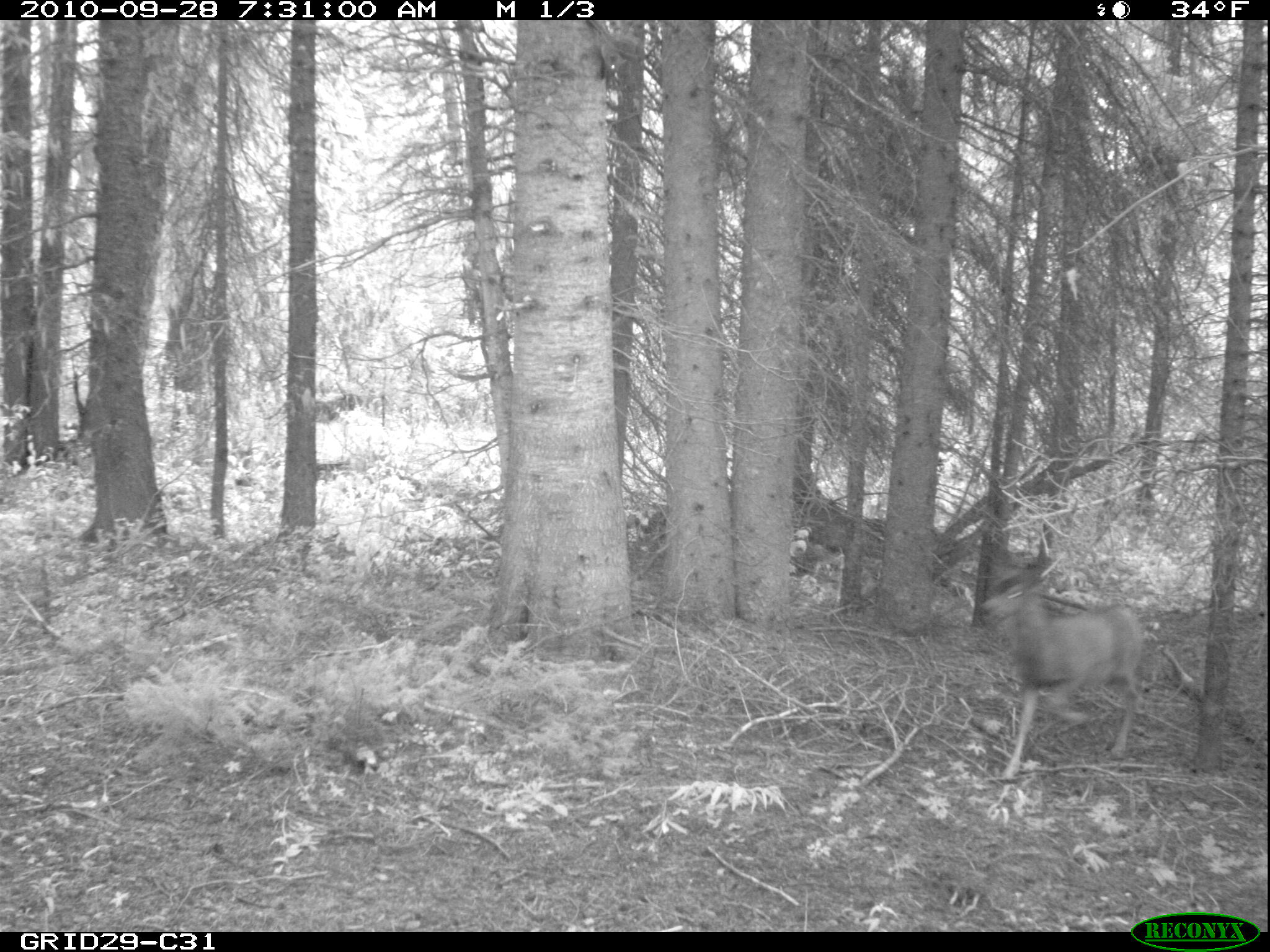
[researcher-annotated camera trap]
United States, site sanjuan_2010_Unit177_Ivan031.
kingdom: Animalia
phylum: Chordata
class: Mammalia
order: Artiodactyla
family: Cervidae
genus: Odocoileus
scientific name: Odocoileus hemionus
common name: mule deer